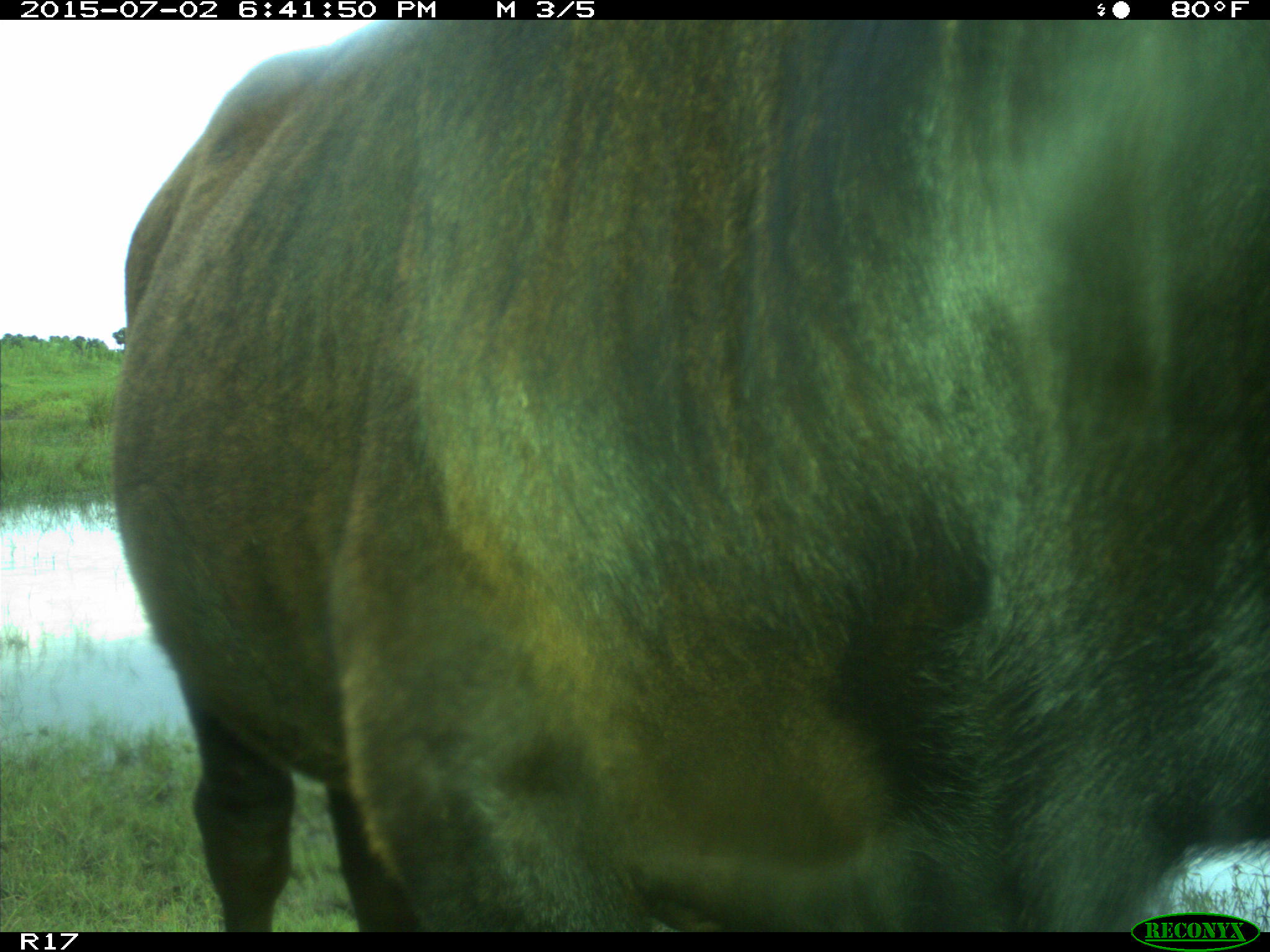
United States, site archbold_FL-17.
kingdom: Animalia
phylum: Chordata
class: Mammalia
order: Artiodactyla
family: Bovidae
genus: Bos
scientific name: Bos taurus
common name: domestic cow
Bos taurus (domestic cow).